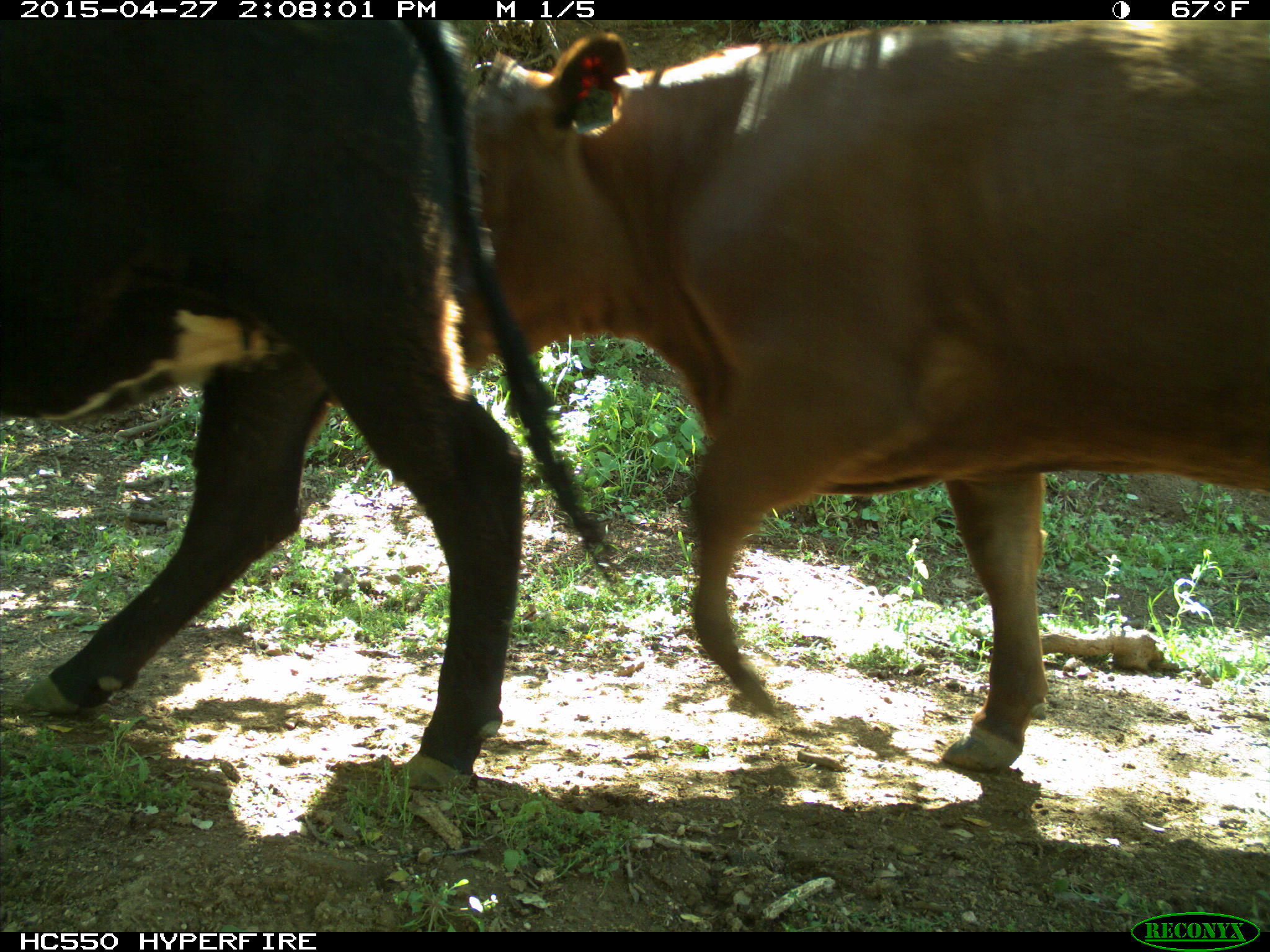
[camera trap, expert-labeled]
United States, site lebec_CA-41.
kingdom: Animalia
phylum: Chordata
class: Mammalia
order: Artiodactyla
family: Bovidae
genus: Bos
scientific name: Bos taurus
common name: domestic cow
Bos taurus (domestic cow).